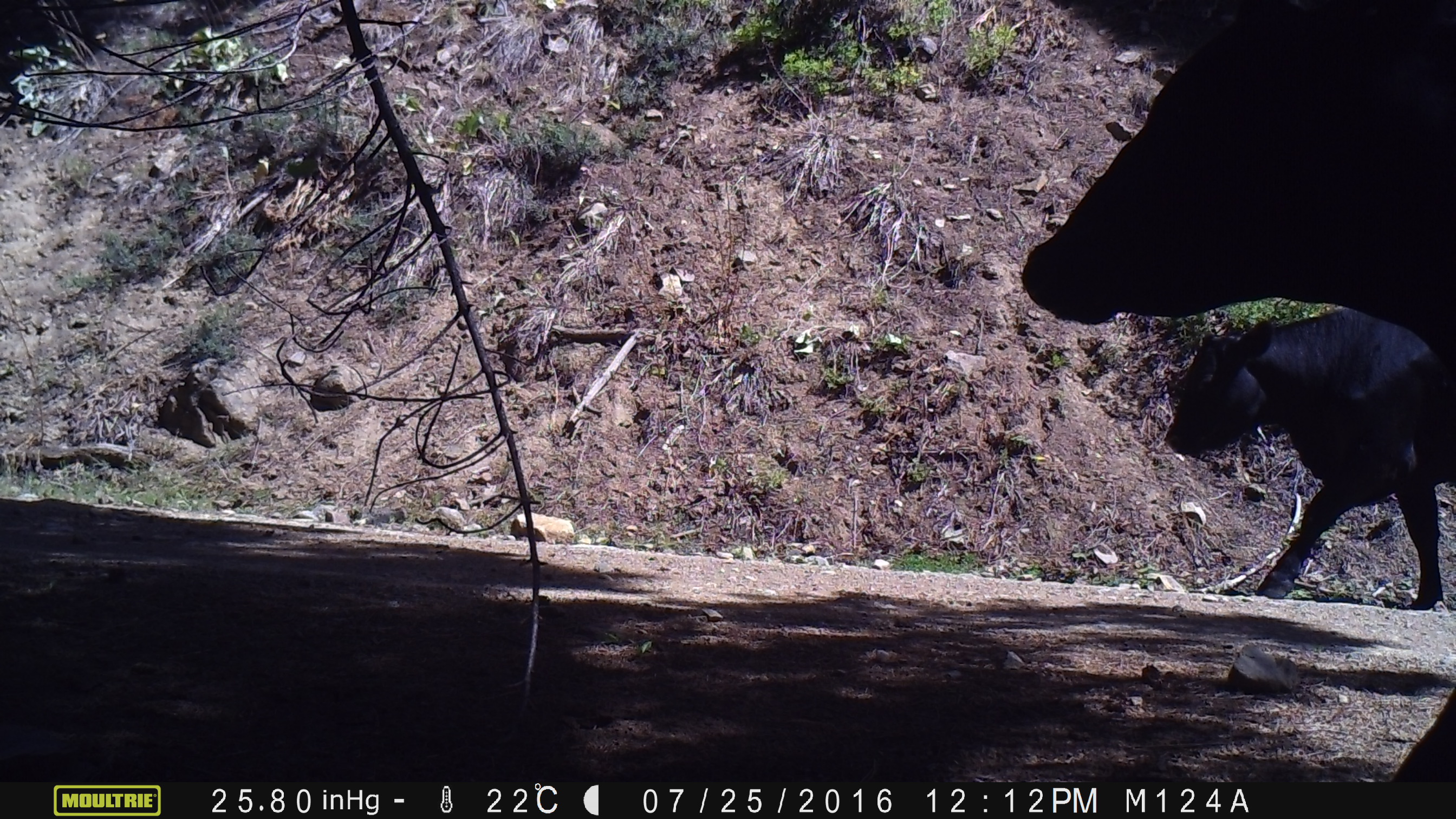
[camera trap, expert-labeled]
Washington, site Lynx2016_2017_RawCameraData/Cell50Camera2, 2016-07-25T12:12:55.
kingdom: Animalia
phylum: Chordata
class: Mammalia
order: Artiodactyla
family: Bovidae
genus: Bos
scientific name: Bos taurus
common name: domestic cattle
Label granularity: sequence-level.